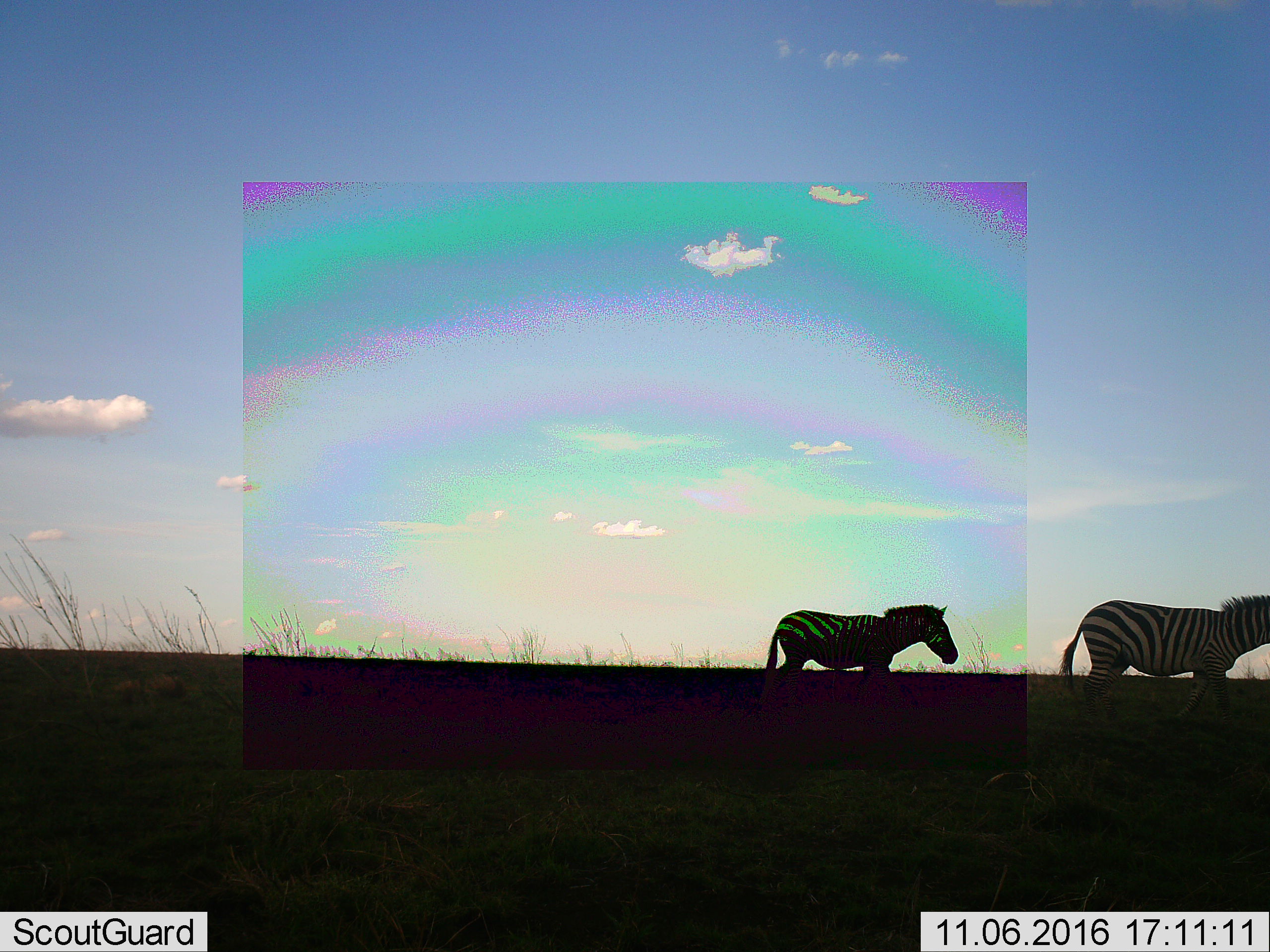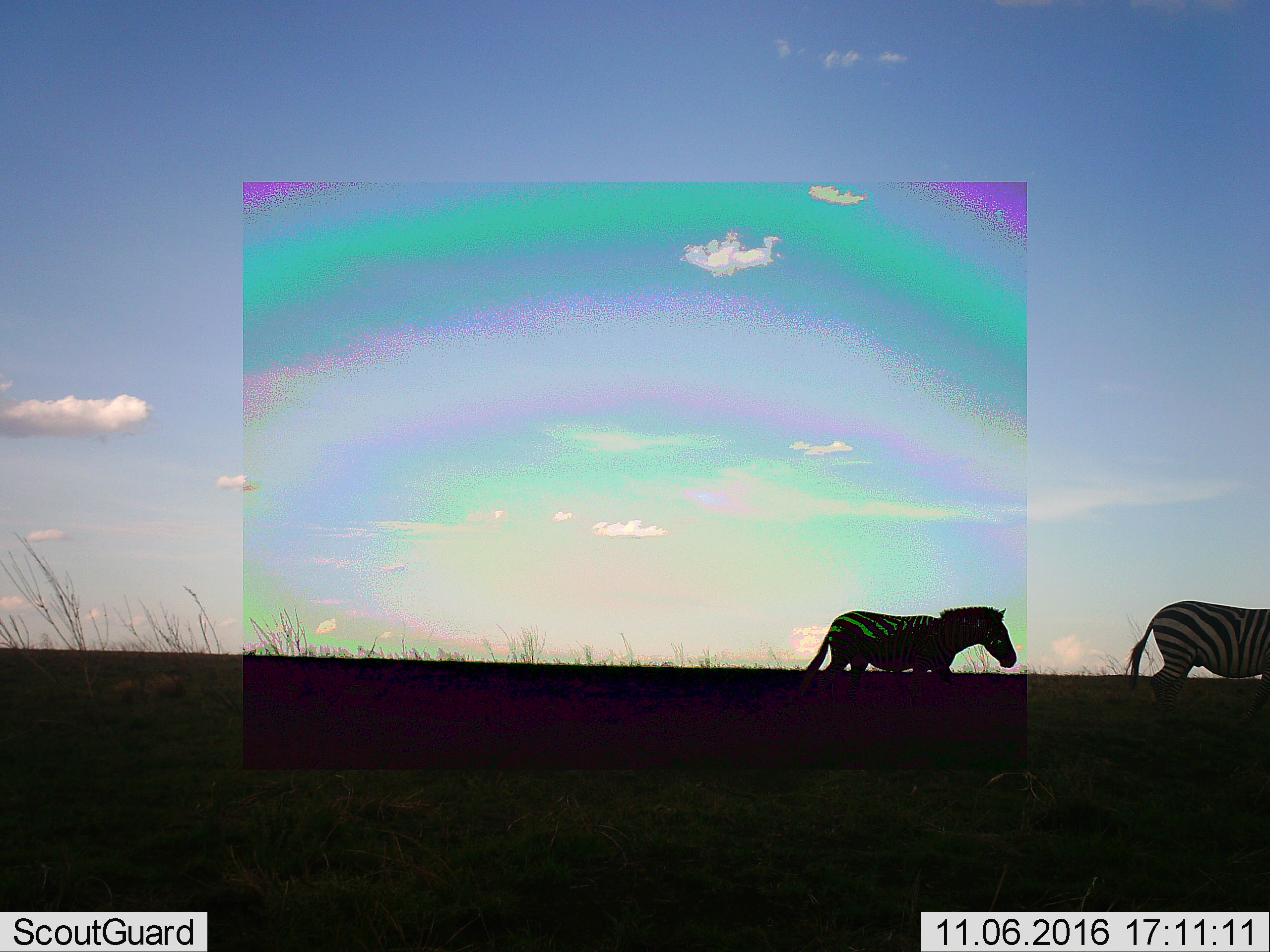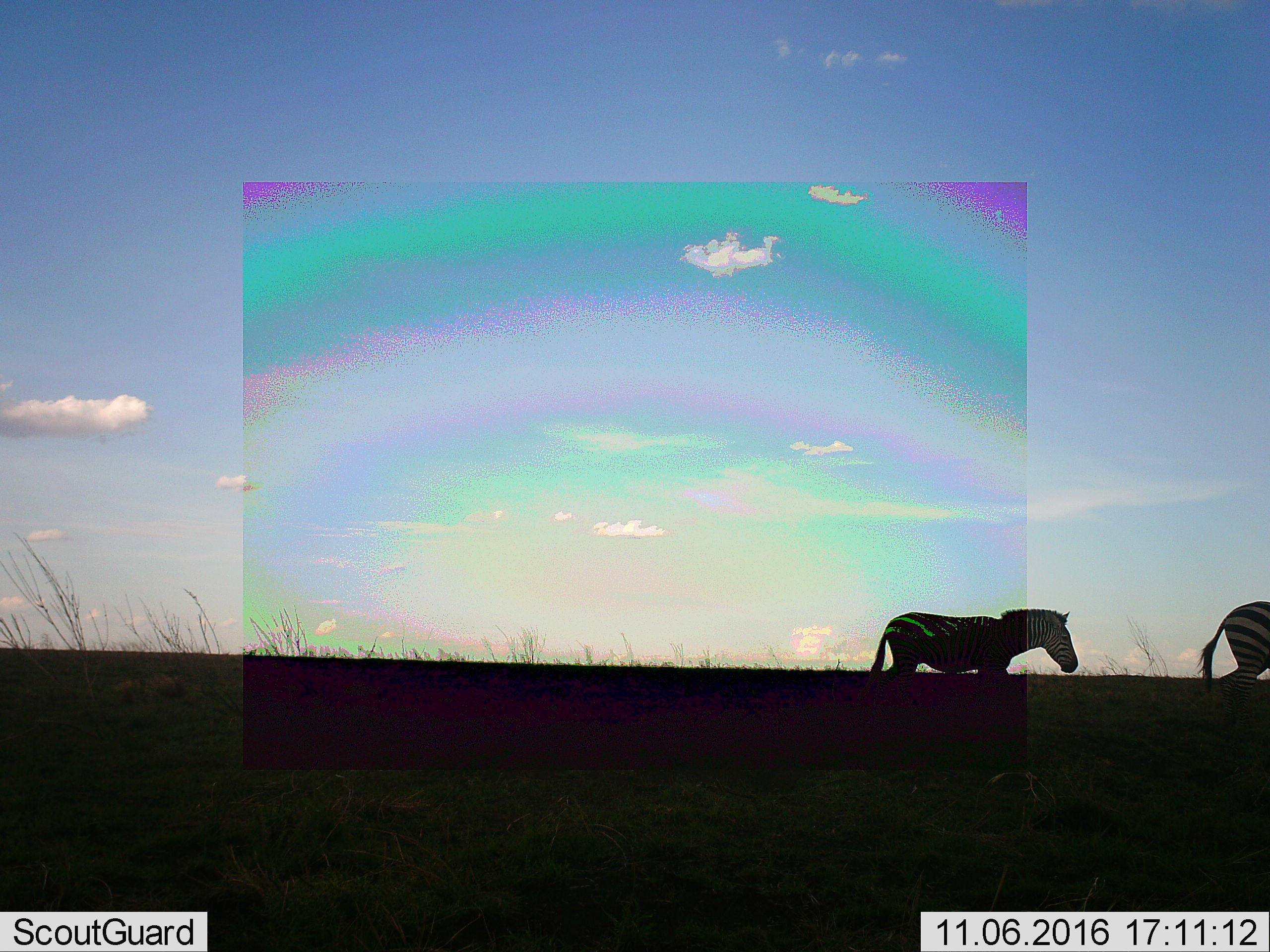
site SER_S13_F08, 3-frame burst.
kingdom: Animalia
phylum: Chordata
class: Mammalia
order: Perissodactyla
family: Equidae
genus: Equus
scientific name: Equus quagga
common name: plains zebra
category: zebraplains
Zebraplains (plains zebra) (Equus quagga), count 2. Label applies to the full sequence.